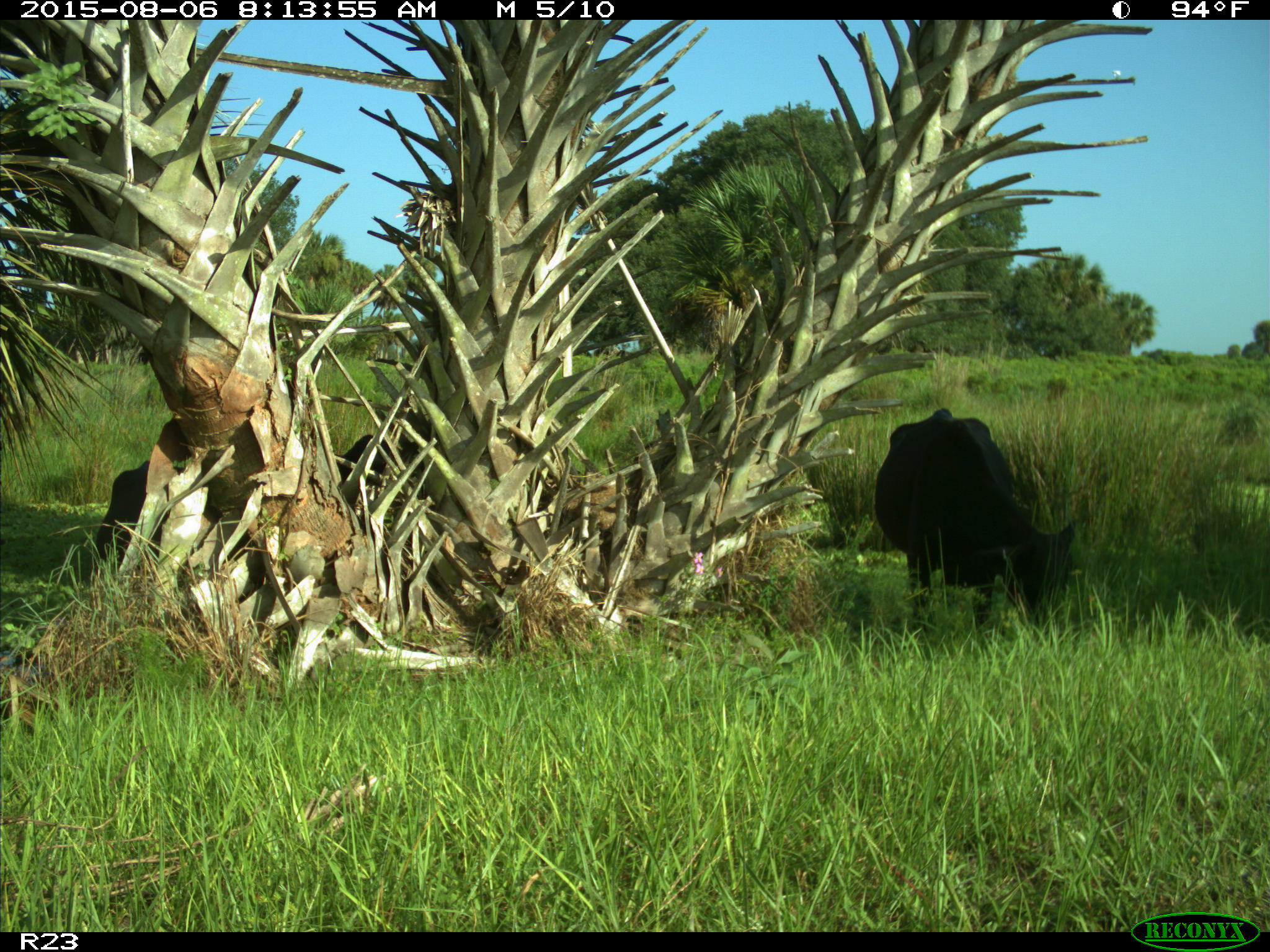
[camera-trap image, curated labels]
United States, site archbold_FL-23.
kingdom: Animalia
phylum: Chordata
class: Mammalia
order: Artiodactyla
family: Bovidae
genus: Bos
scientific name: Bos taurus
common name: domestic cow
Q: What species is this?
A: Bos taurus (domestic cow).